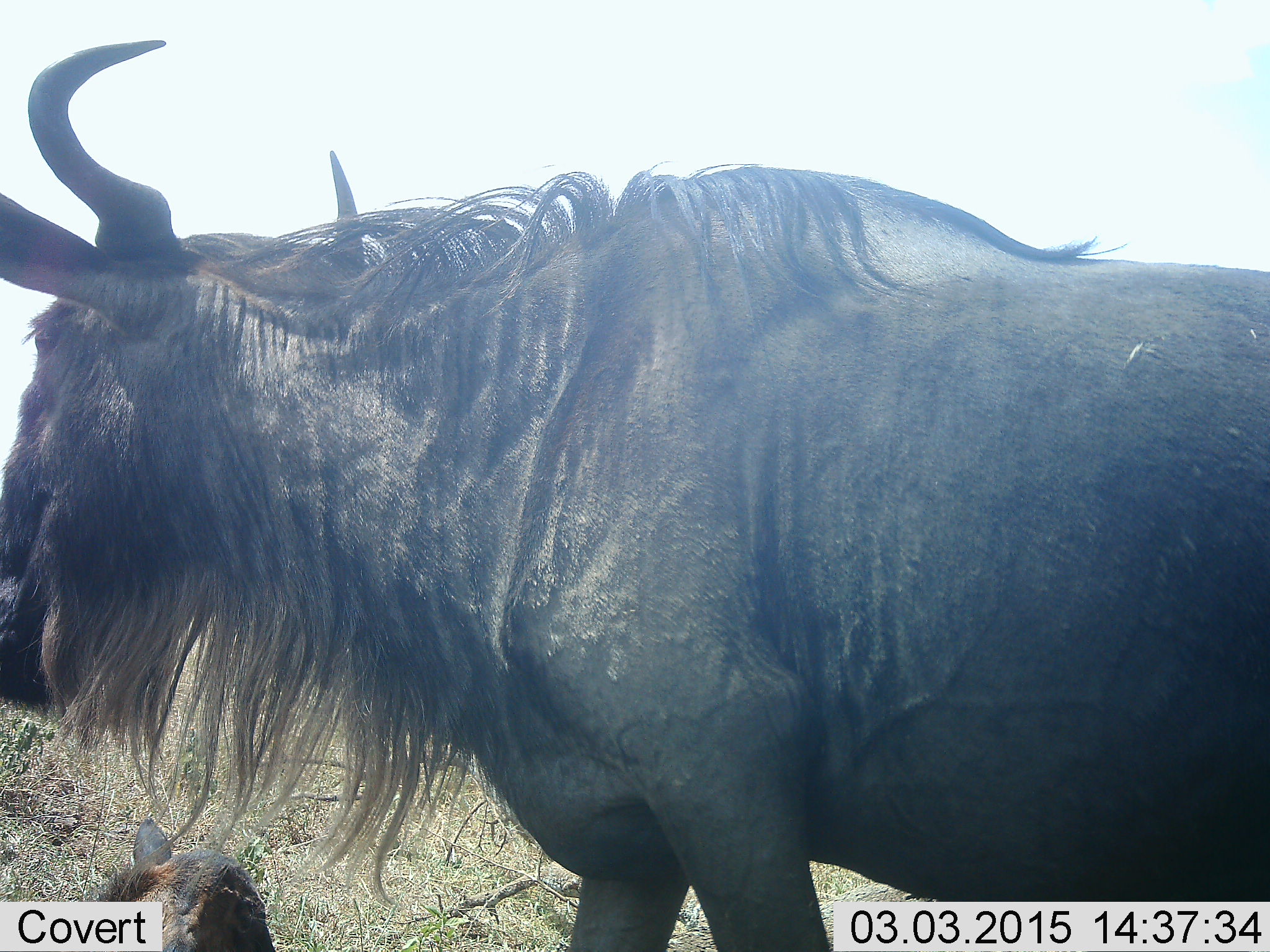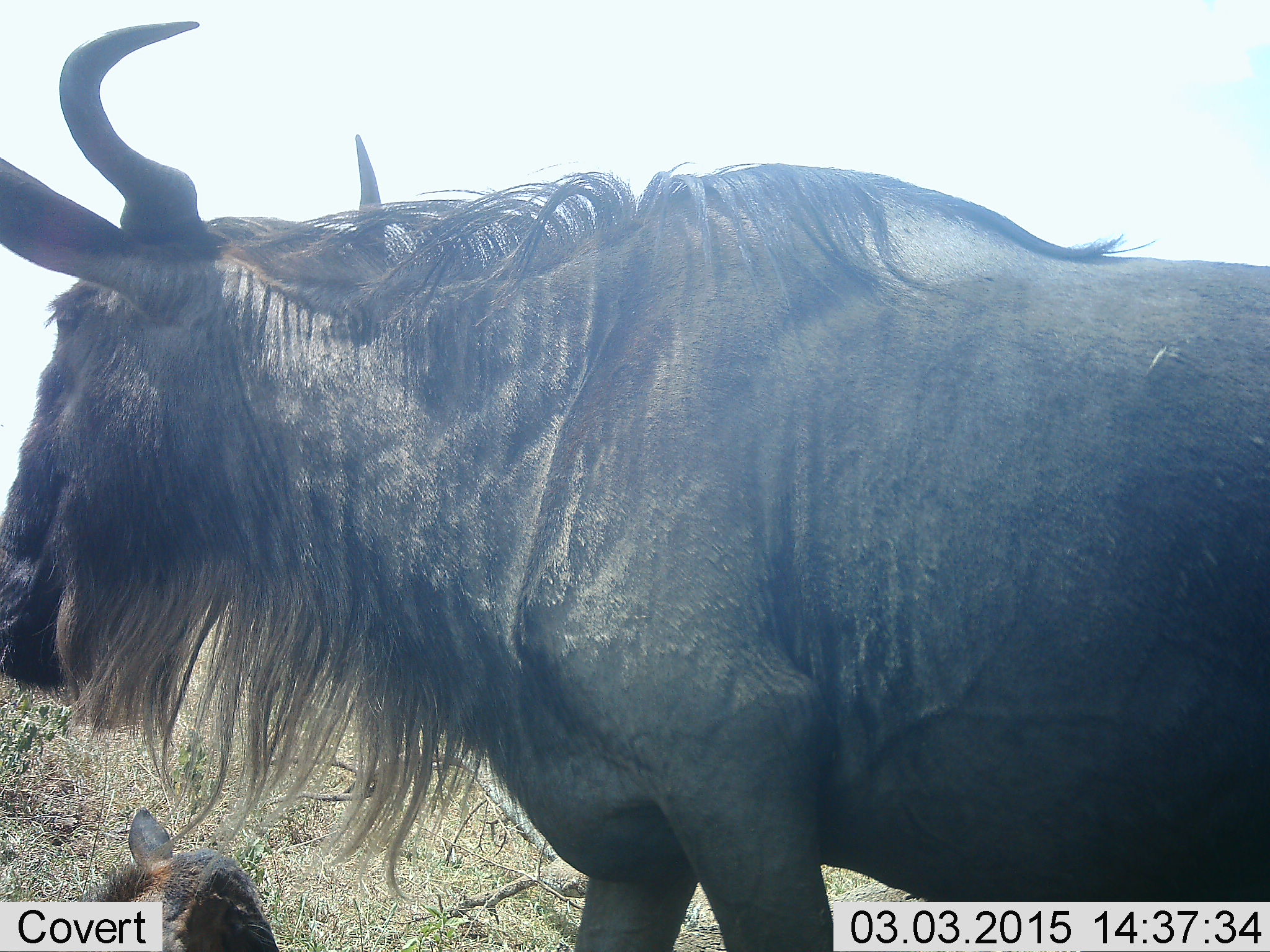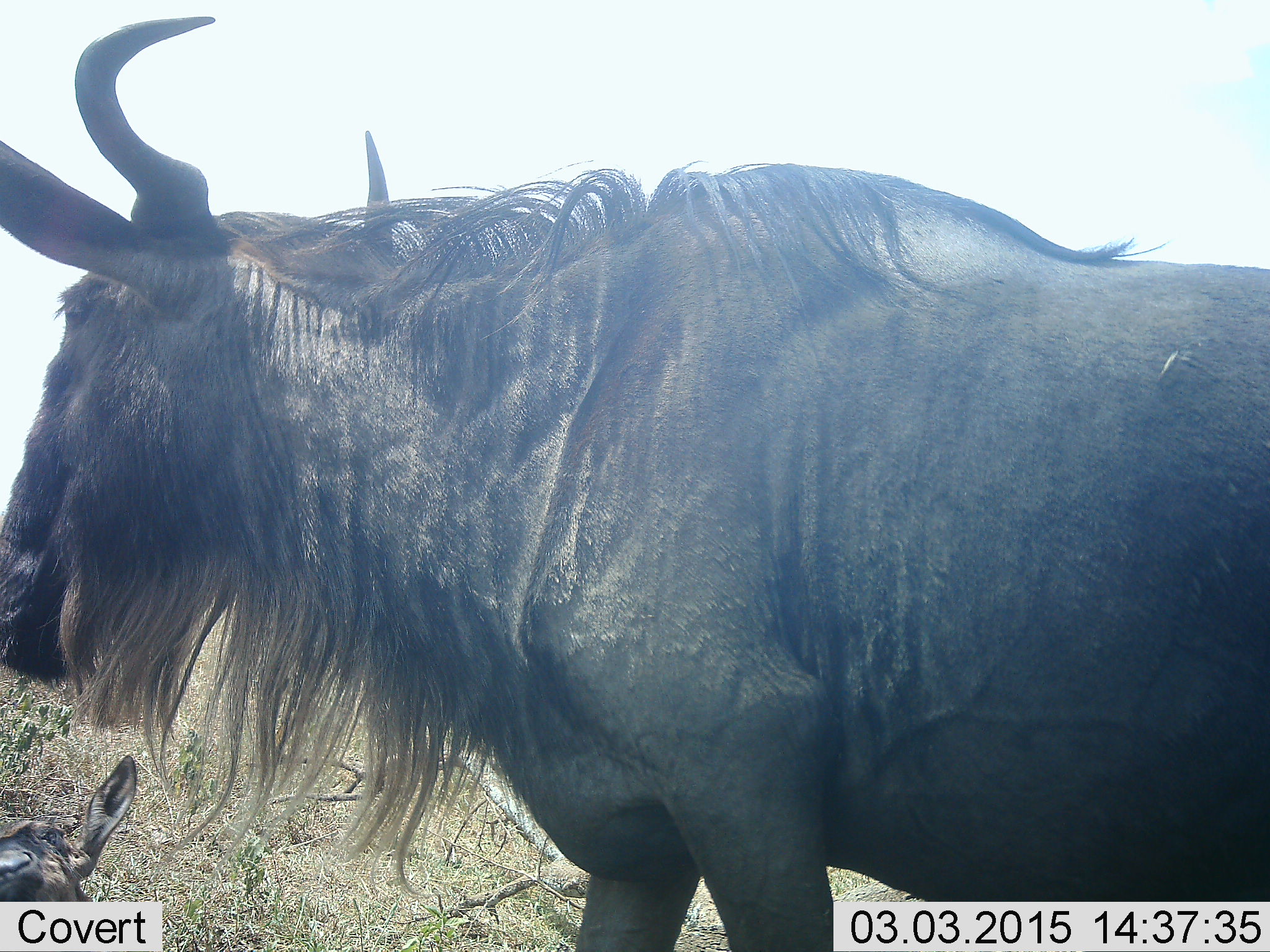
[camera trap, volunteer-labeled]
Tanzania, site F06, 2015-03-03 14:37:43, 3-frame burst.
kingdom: Animalia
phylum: Chordata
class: Mammalia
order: Artiodactyla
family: Bovidae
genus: Connochaetes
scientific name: Connochaetes taurinus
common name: blue wildebeest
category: wildebeest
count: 2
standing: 100%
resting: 50%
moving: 0%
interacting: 0%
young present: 50%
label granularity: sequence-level